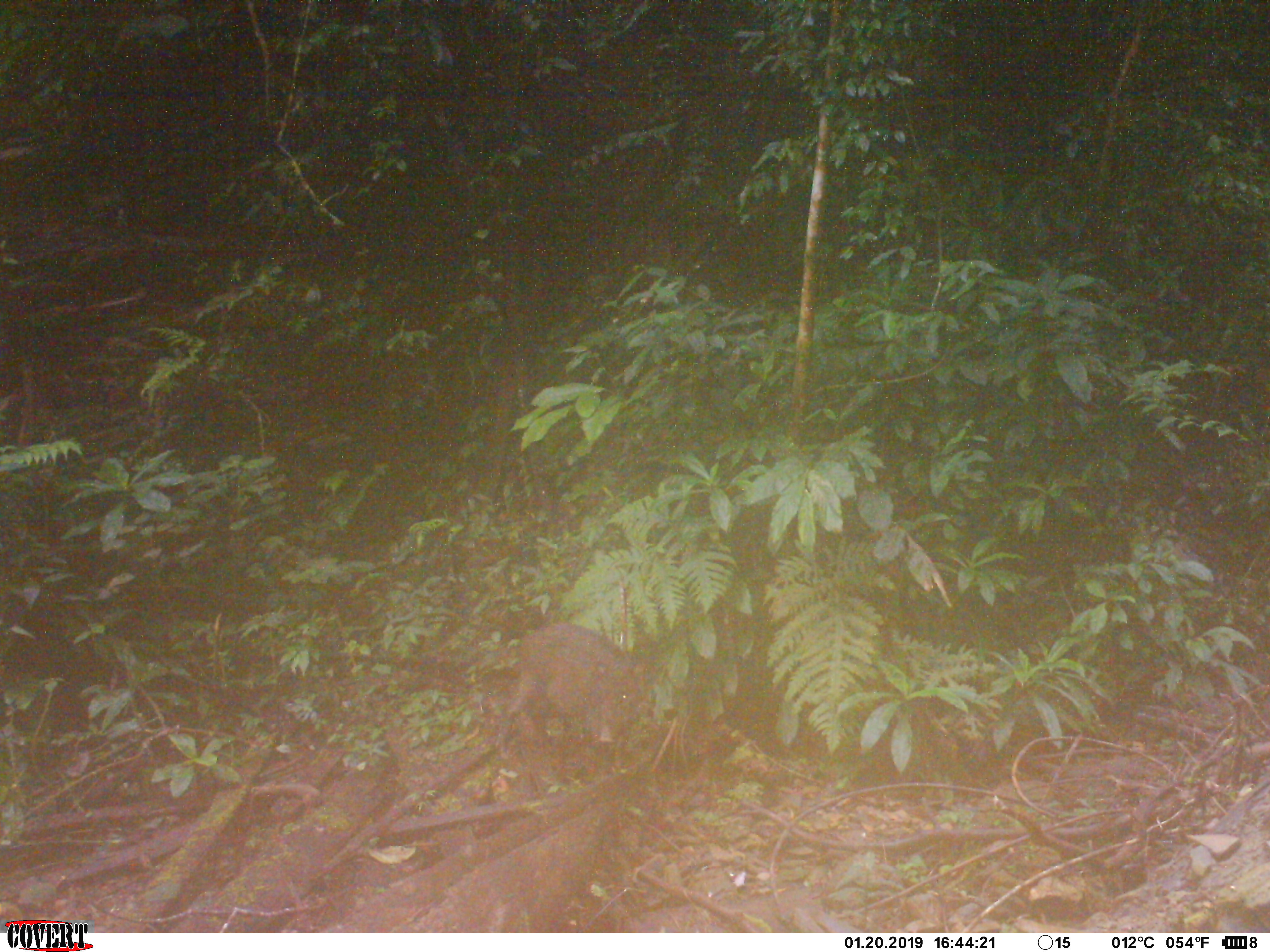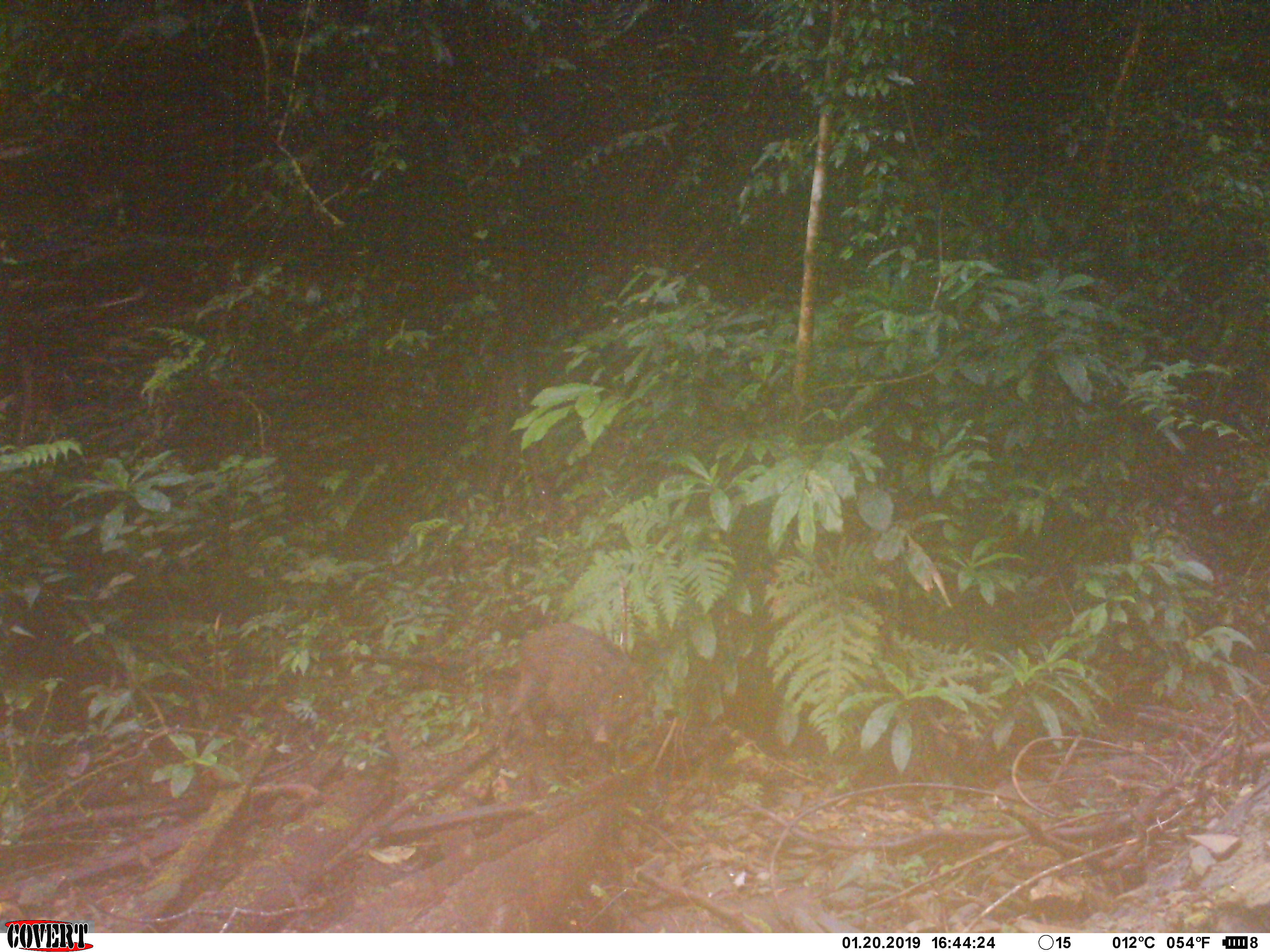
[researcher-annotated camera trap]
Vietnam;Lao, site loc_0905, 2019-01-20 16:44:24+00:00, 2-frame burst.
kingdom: Animalia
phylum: Chordata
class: Mammalia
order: Artiodactyla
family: Suidae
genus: Sus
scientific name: Sus scrofa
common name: eurasian wild pig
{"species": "eurasian wild pig (Sus scrofa)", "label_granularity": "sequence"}